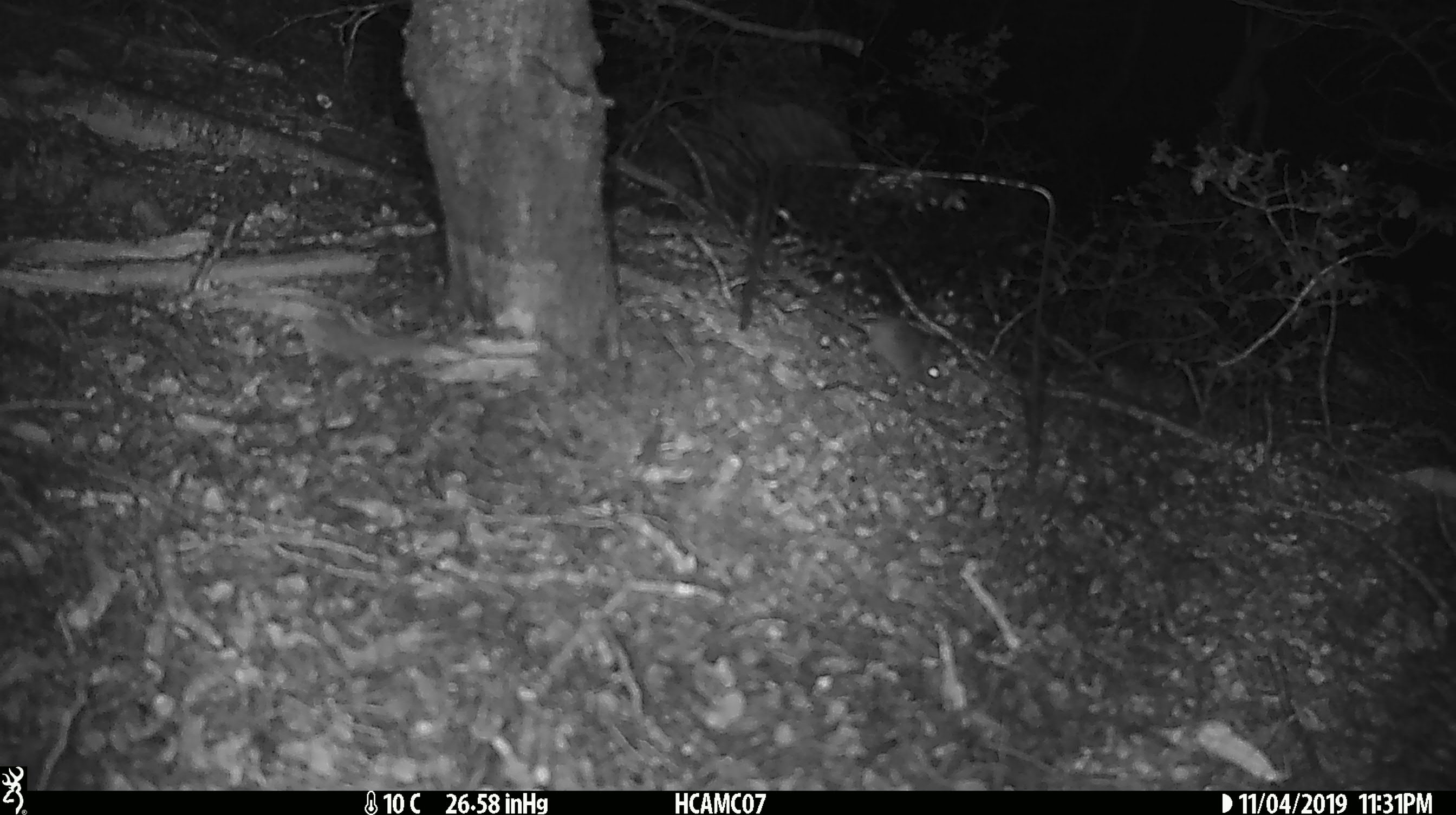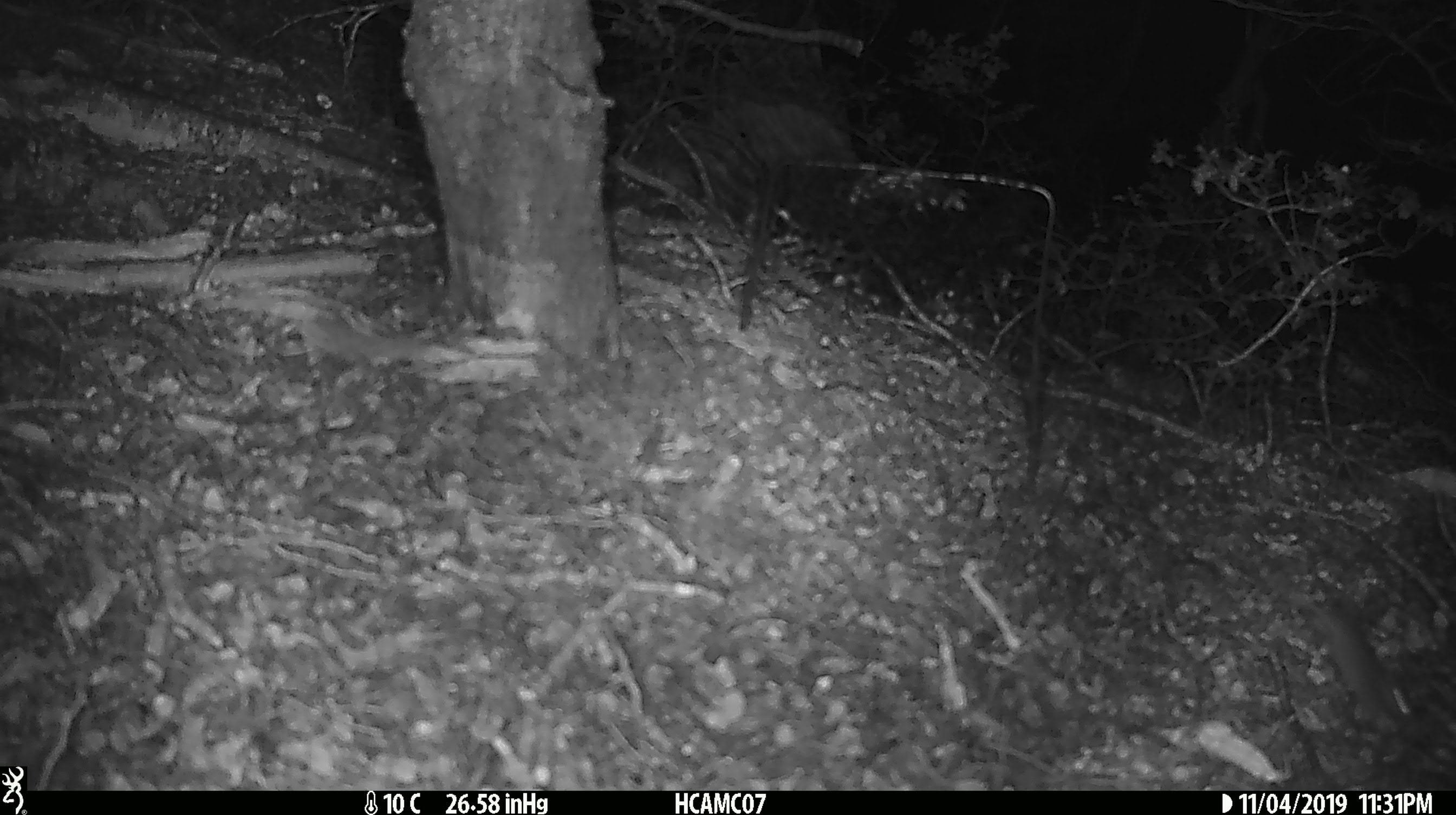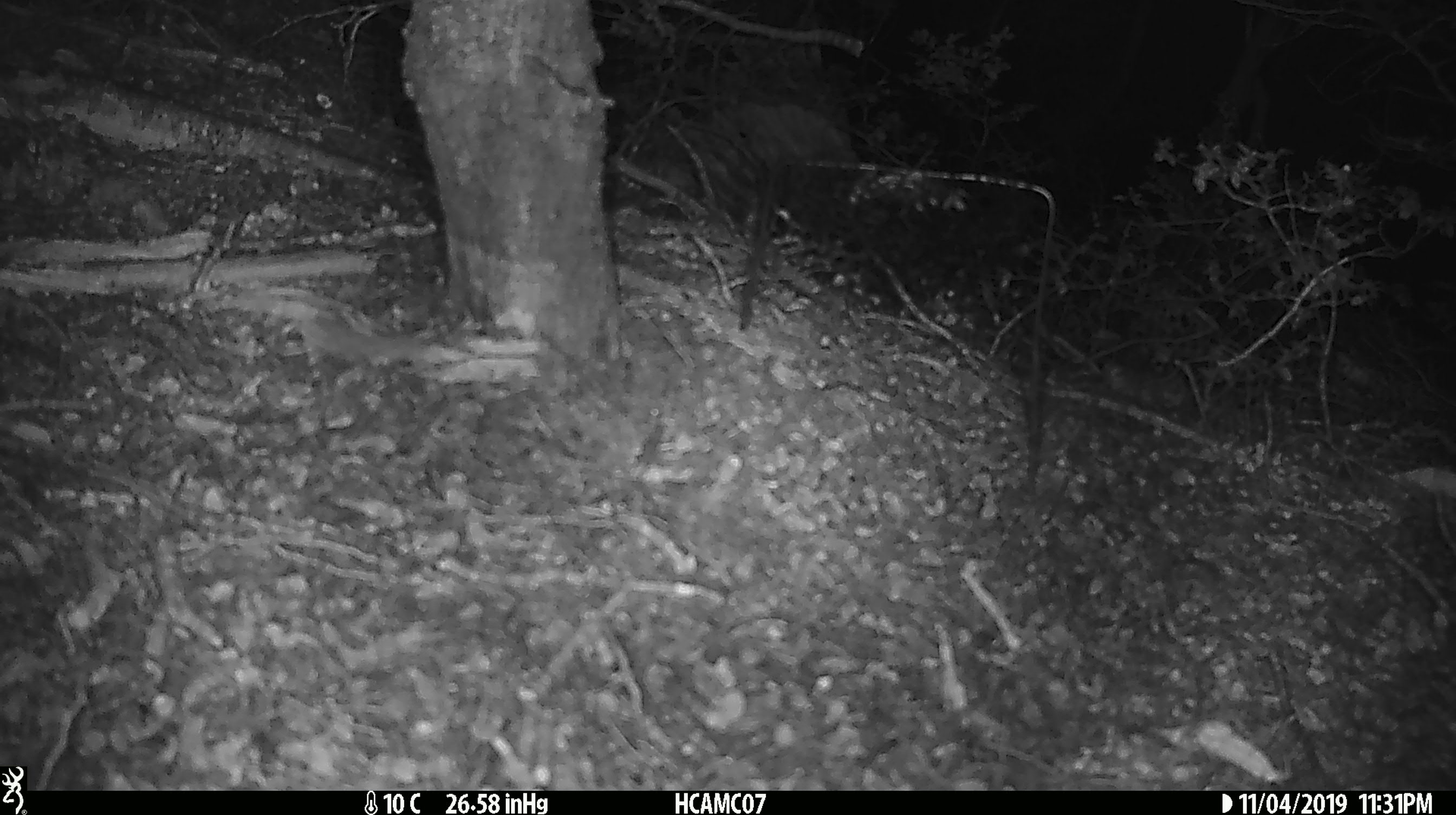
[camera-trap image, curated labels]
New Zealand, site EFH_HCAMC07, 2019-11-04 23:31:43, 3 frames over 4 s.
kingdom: Animalia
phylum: Chordata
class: Mammalia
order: Rodentia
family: Muridae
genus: Mus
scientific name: Mus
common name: mouse